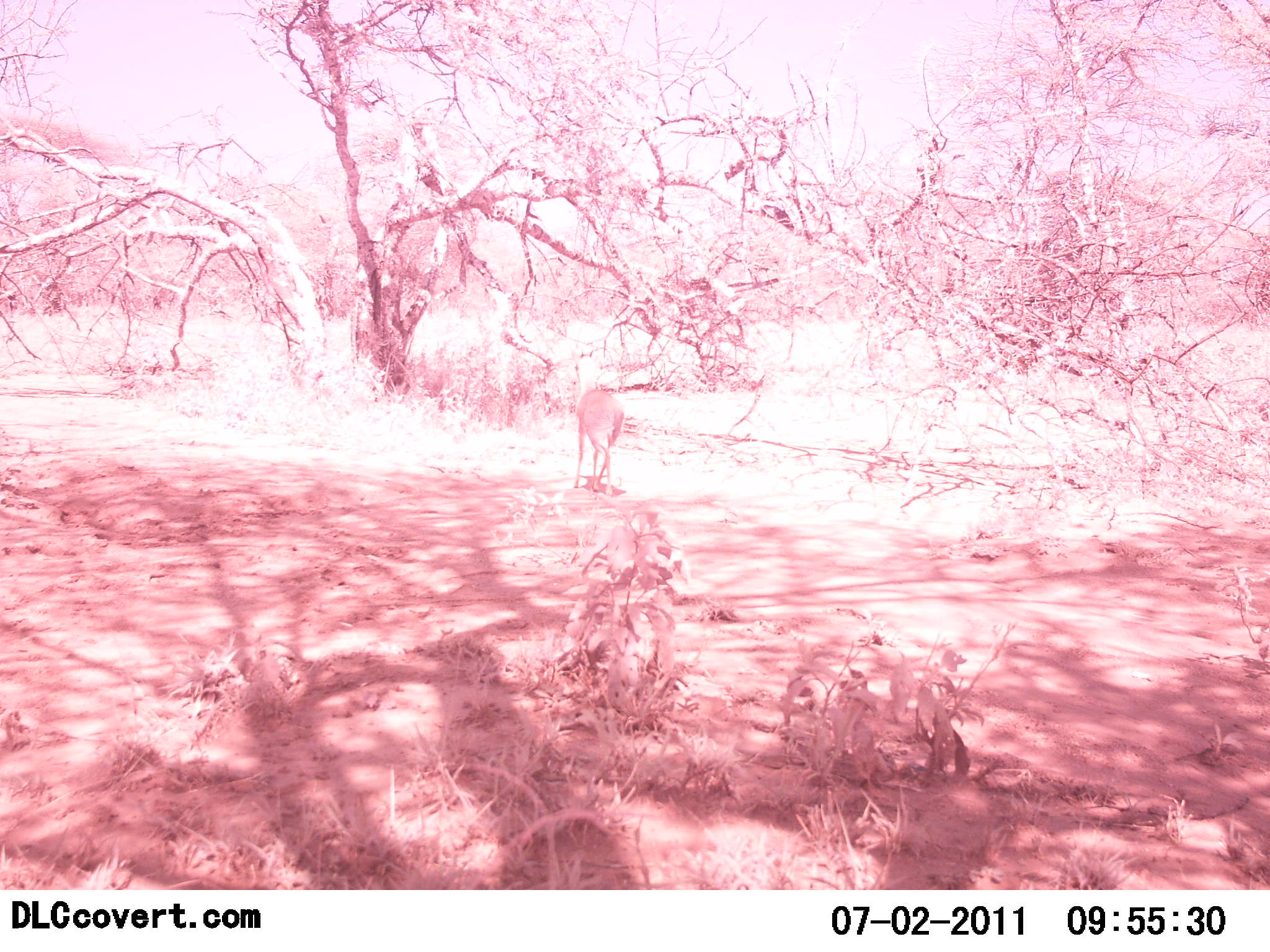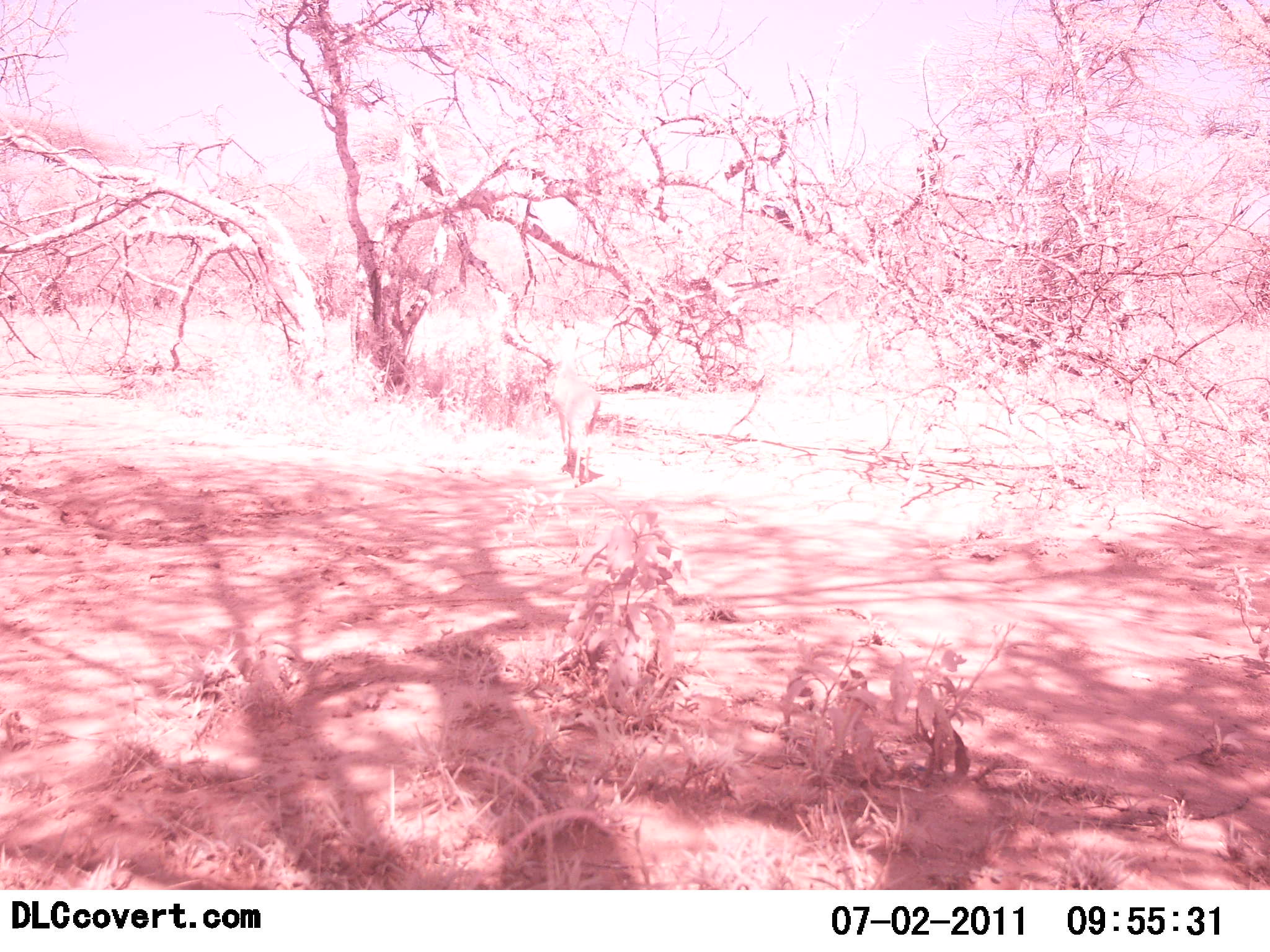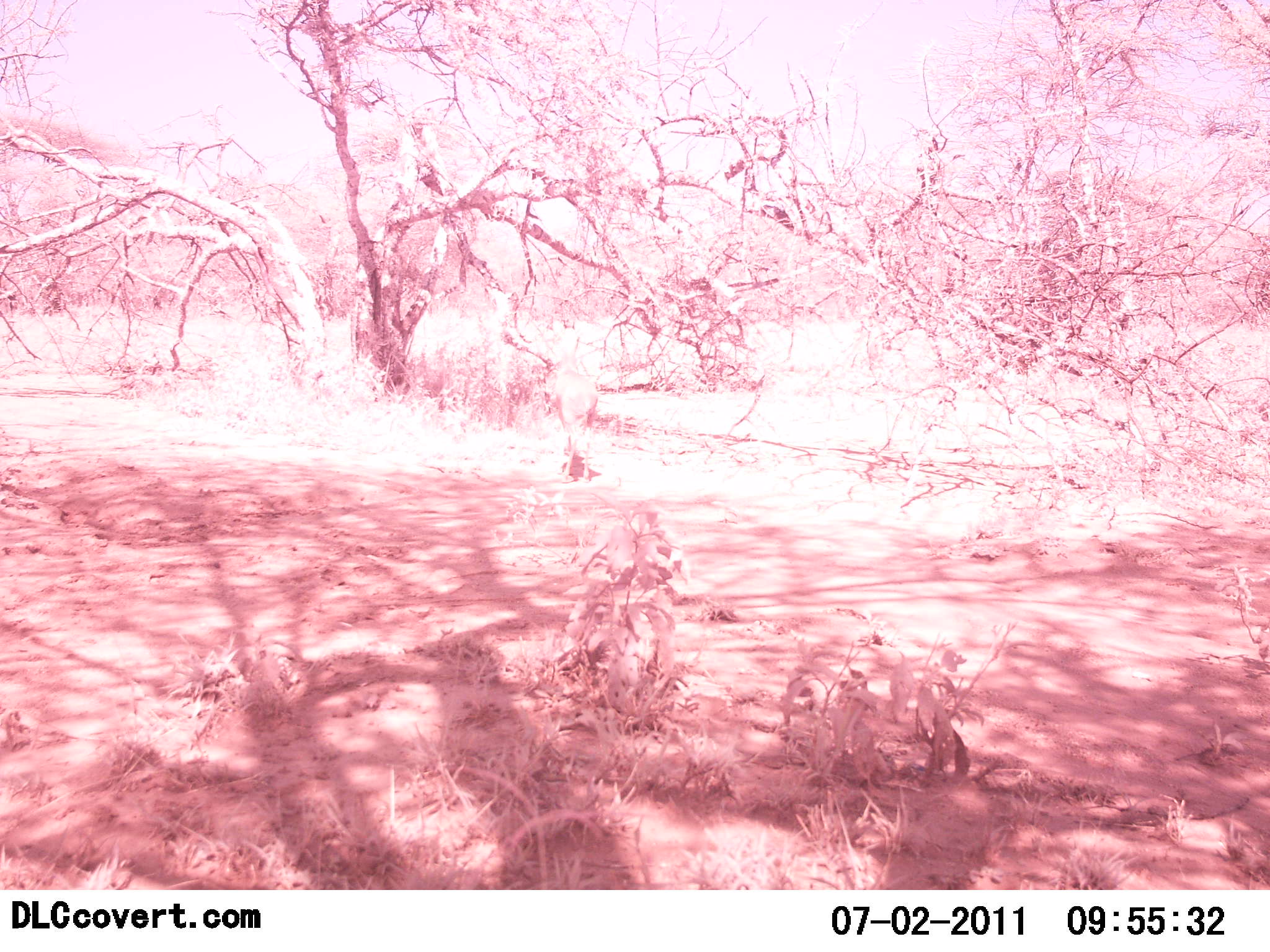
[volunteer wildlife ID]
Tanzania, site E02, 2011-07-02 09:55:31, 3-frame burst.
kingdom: Animalia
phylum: Chordata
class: Mammalia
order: Artiodactyla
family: Bovidae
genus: Nanger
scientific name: Nanger granti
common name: grant's gazelle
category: gazellegrants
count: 1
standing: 0%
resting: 0%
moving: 100%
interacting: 0%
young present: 0%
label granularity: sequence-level